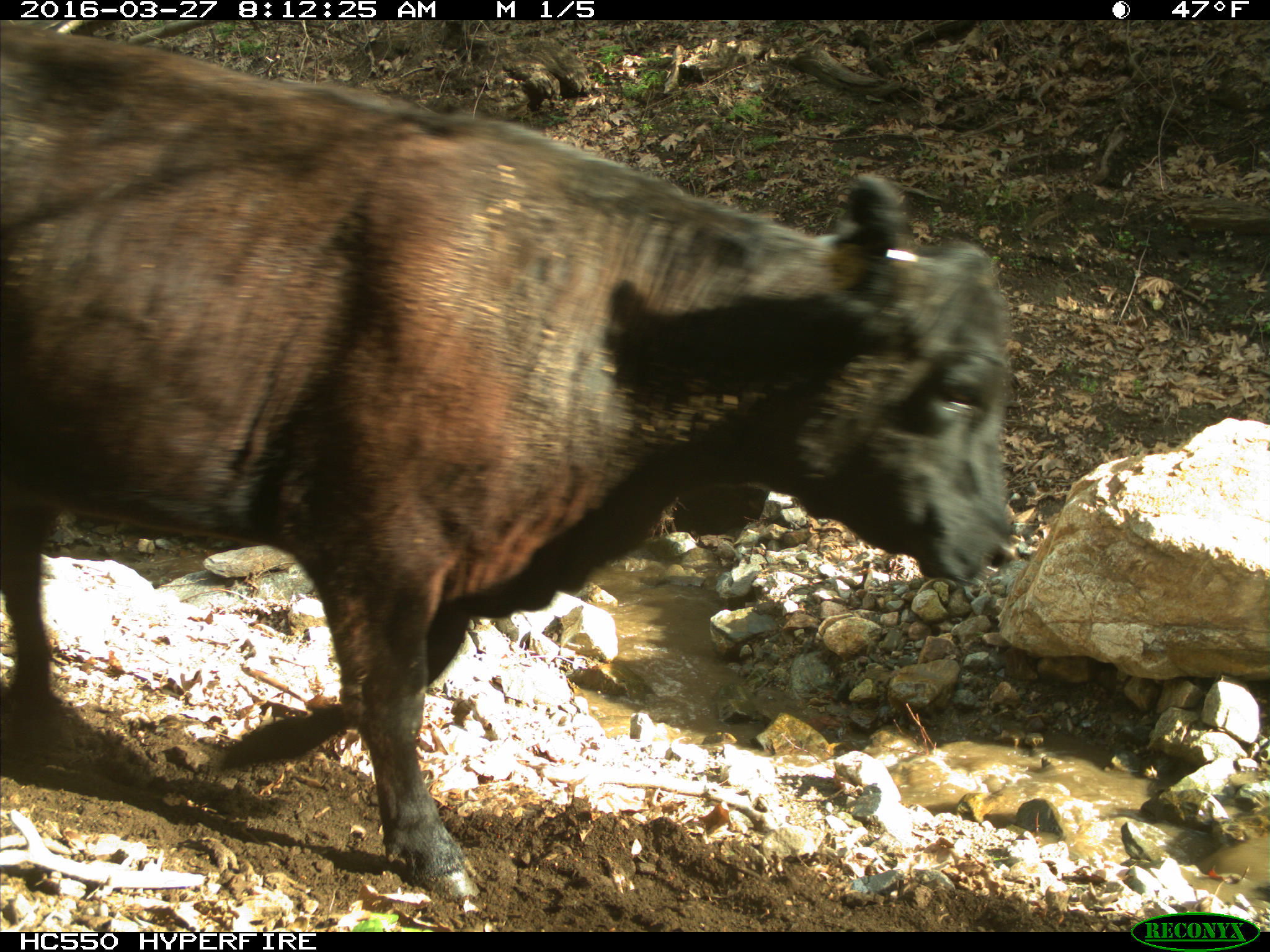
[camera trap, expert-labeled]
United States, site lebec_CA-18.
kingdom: Animalia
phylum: Chordata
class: Mammalia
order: Artiodactyla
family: Bovidae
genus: Bos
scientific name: Bos taurus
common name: domestic cow